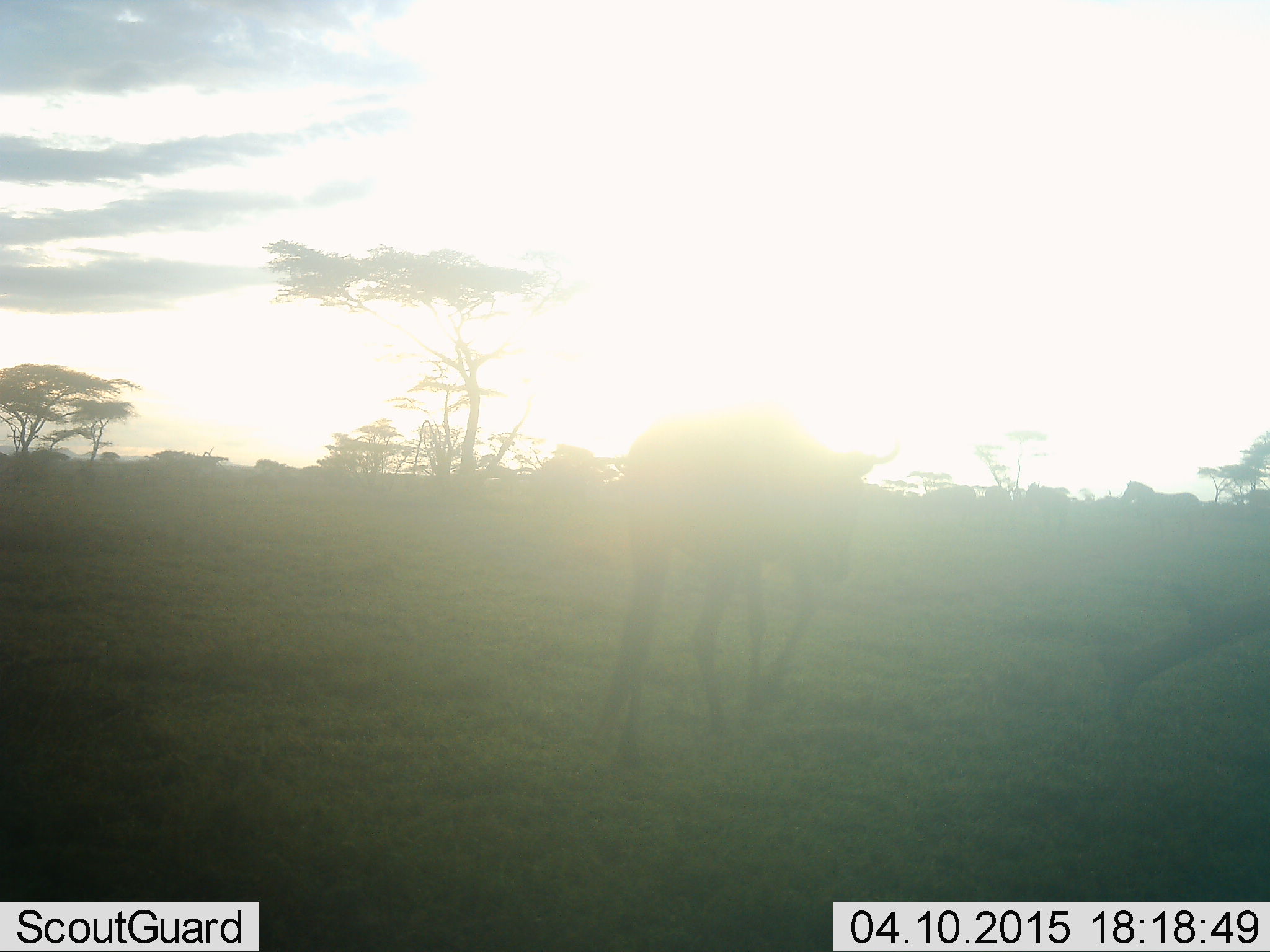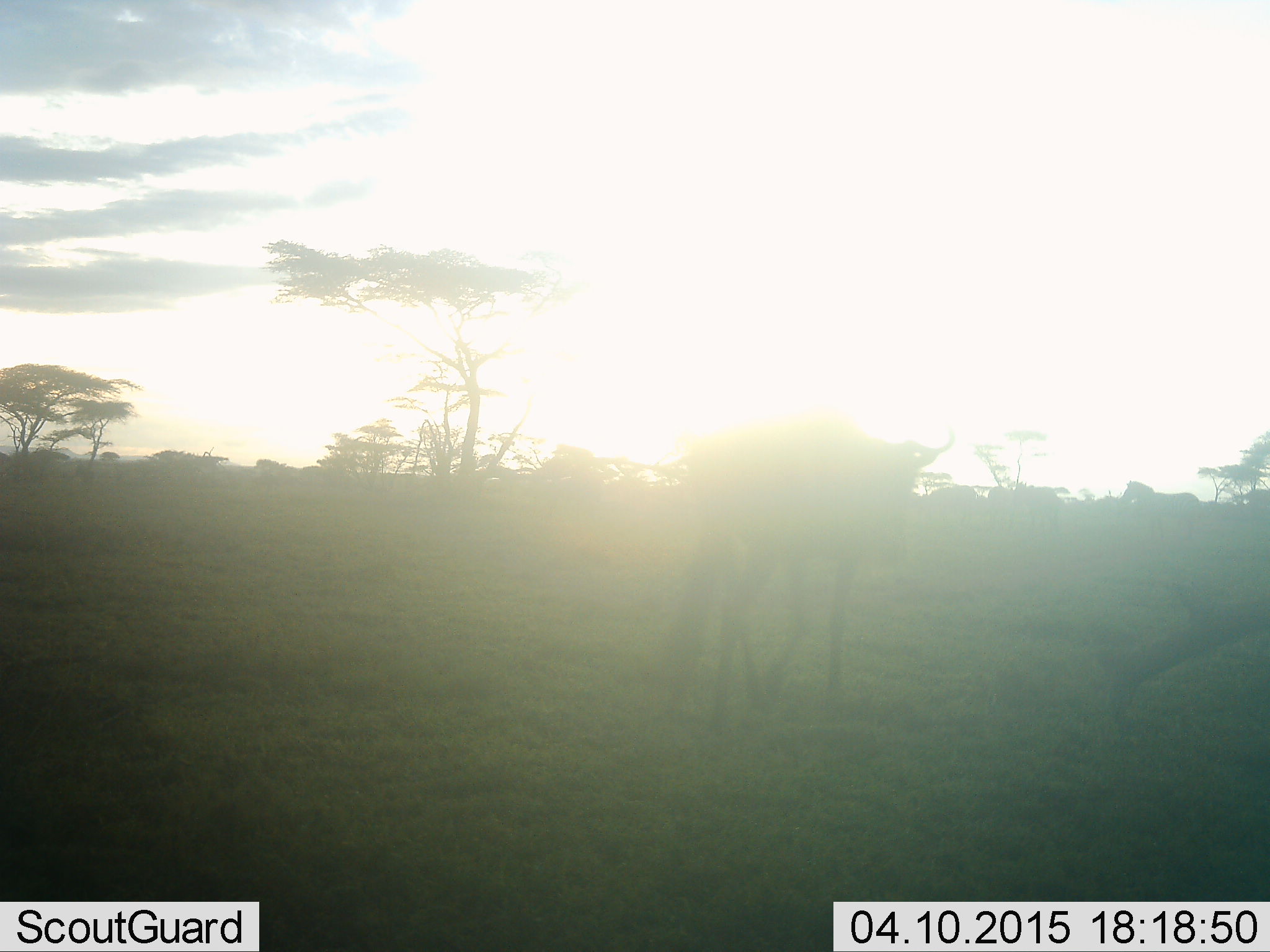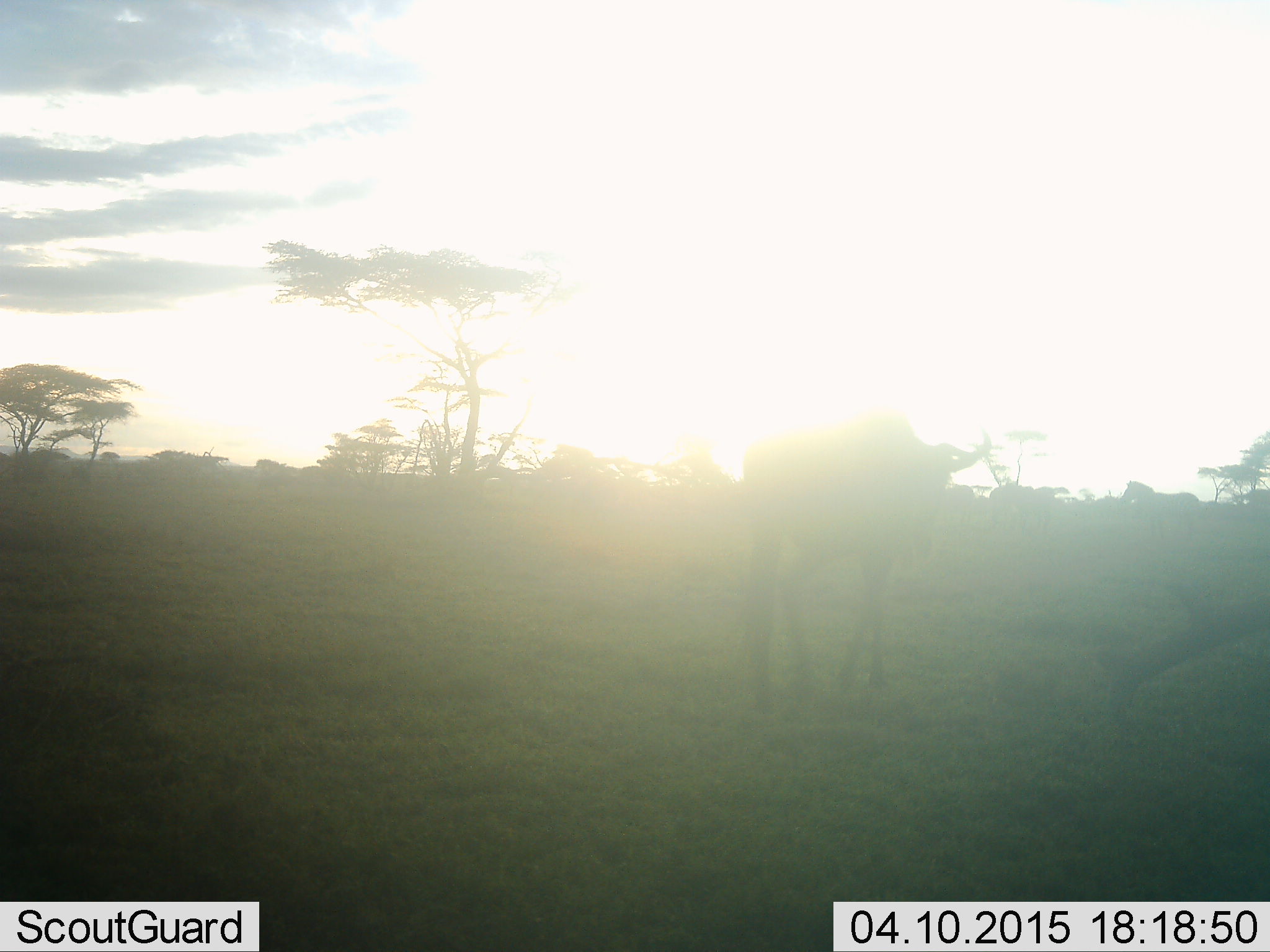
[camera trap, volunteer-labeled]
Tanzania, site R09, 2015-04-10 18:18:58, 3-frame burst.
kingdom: Animalia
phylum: Chordata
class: Mammalia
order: Artiodactyla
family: Bovidae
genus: Connochaetes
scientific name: Connochaetes taurinus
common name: blue wildebeest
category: wildebeest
Wildebeest (blue wildebeest) (Connochaetes taurinus), count 1. Behavior (volunteer vote fractions): standing 14%, resting 0%, moving 93%, interacting 0%. Young present (vote fraction): 7%. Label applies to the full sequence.